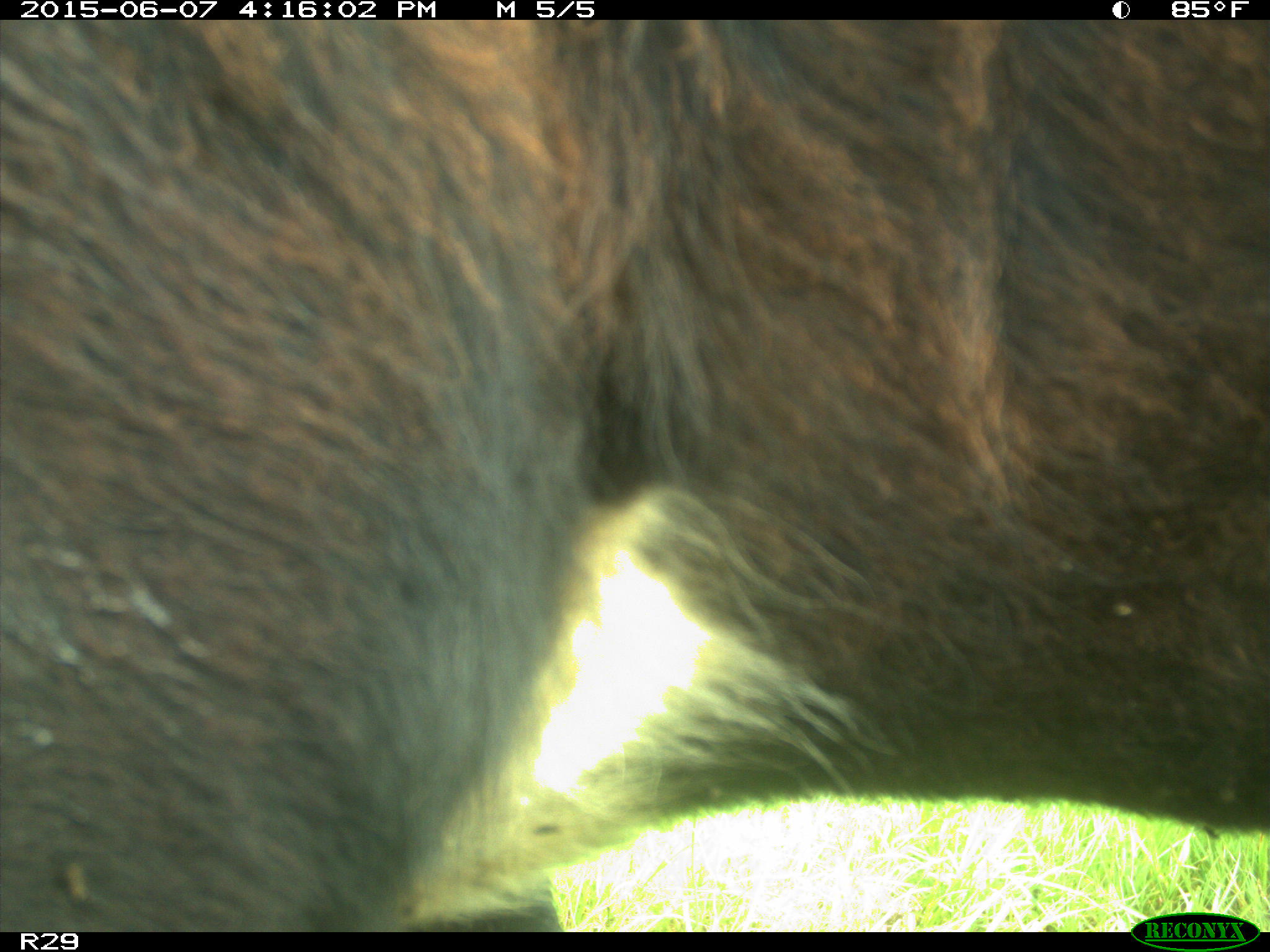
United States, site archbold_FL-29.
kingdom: Animalia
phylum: Chordata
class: Mammalia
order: Artiodactyla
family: Bovidae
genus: Bos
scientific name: Bos taurus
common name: domestic cow